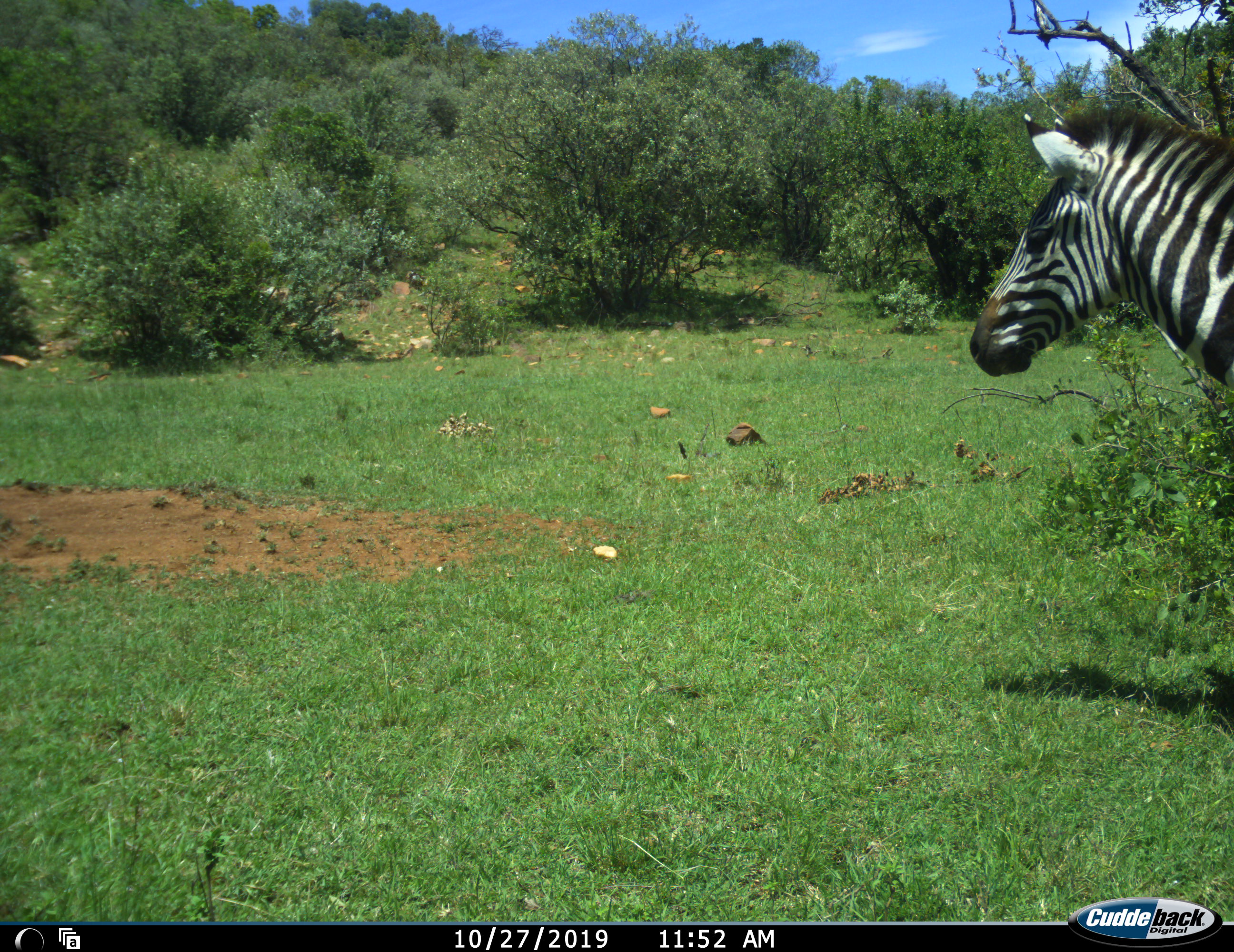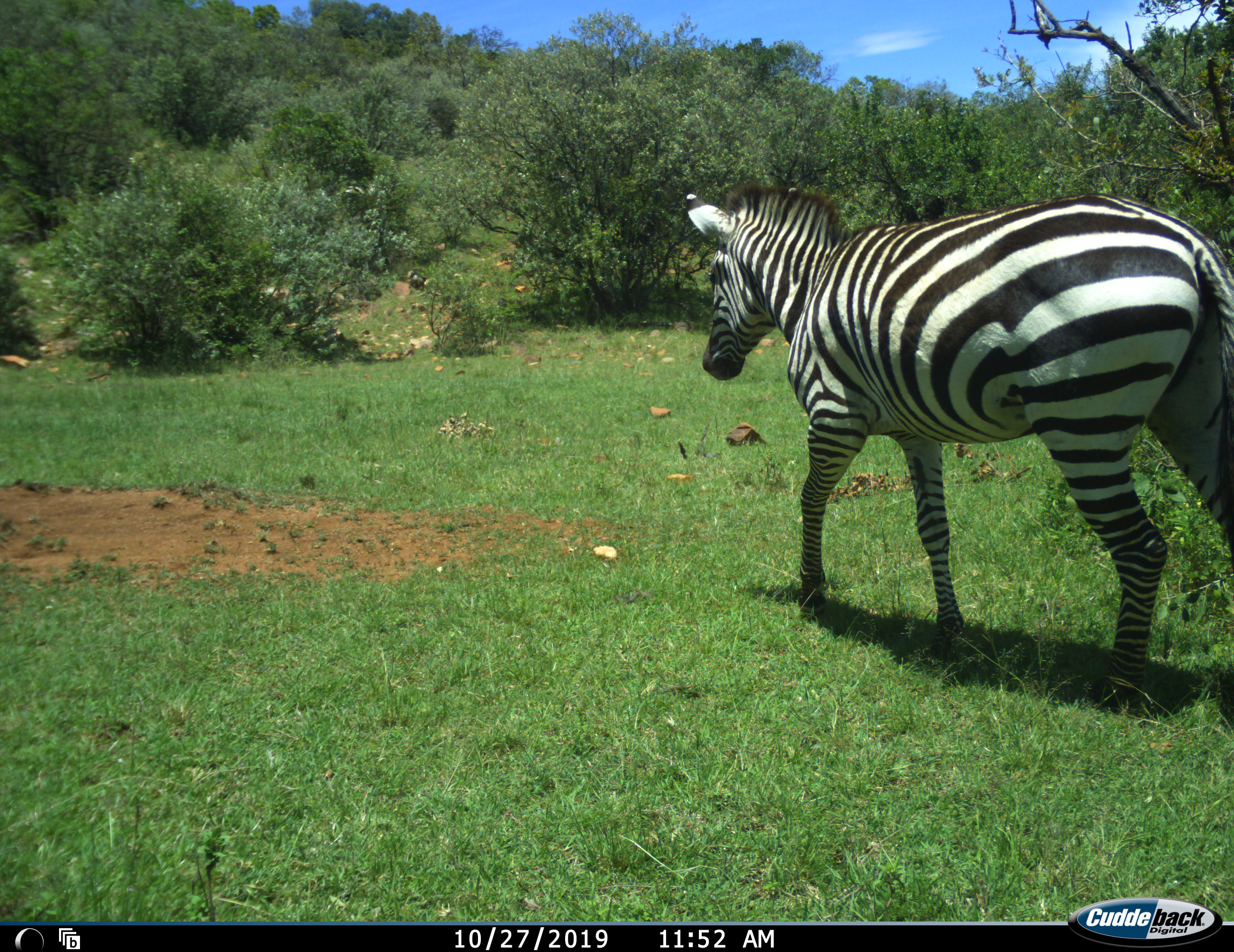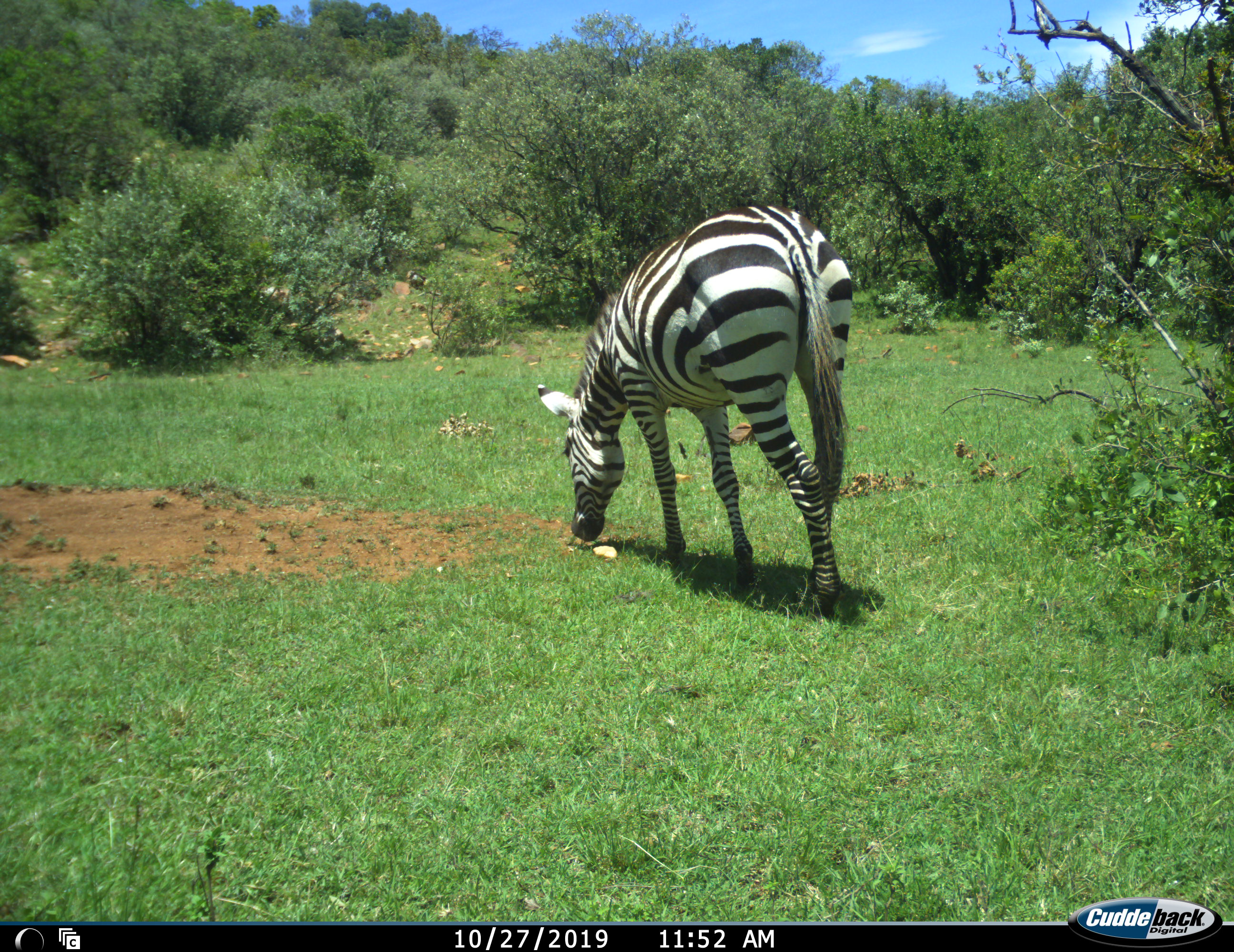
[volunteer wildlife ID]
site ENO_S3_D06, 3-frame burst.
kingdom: Animalia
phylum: Chordata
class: Mammalia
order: Perissodactyla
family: Equidae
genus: Equus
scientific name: Equus quagga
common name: plains zebra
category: zebraplains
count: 1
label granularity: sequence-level